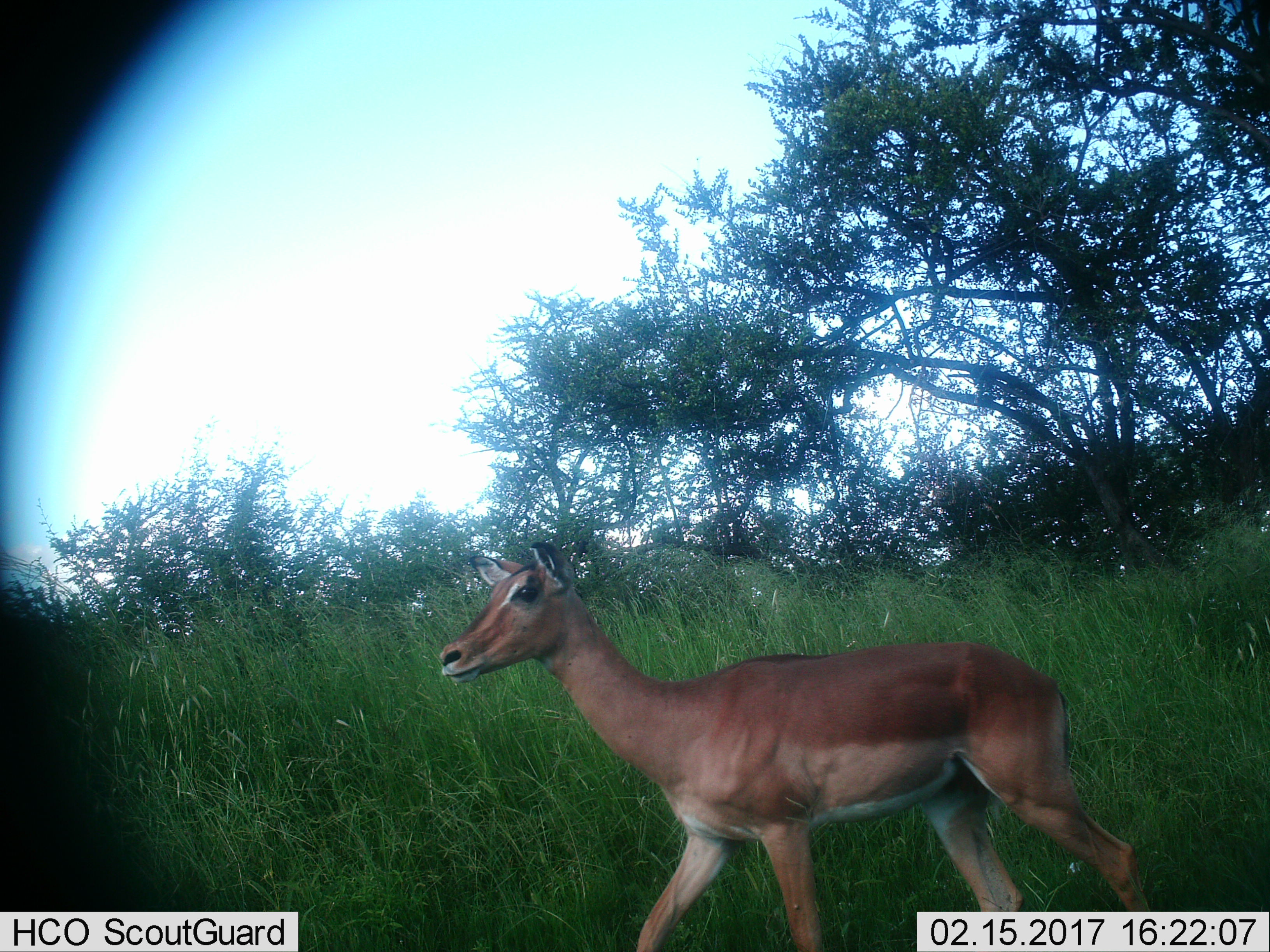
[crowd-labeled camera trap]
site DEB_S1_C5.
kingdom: Animalia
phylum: Chordata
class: Mammalia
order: Artiodactyla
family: Bovidae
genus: Aepyceros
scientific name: Aepyceros melampus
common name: impala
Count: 1.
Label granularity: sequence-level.